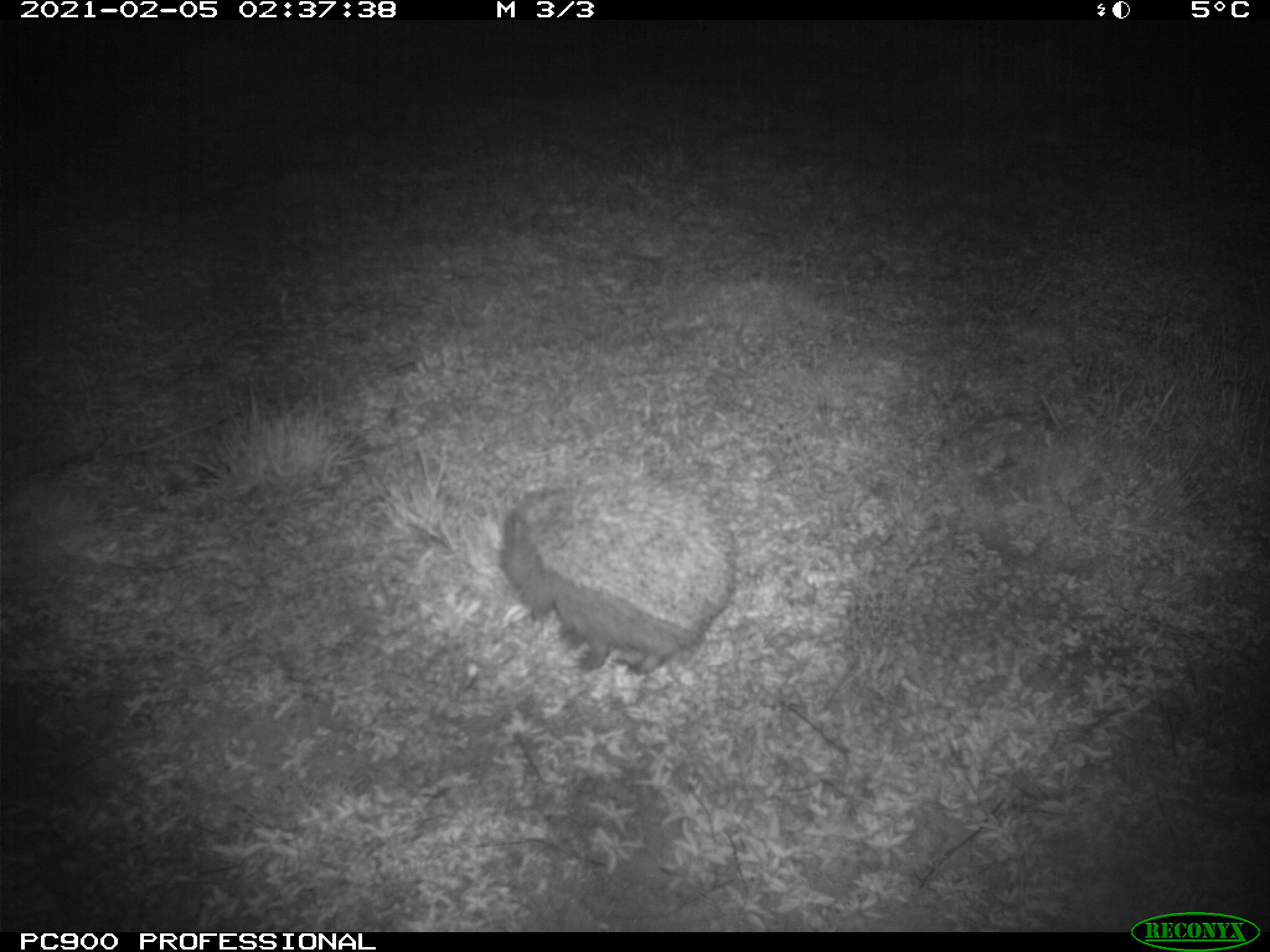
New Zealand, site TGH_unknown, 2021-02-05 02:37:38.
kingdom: Animalia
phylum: Chordata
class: Mammalia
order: Eulipotyphla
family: Erinaceidae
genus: Erinaceus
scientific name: Erinaceus europaeus europaeus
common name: european hedgehog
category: hedgehog